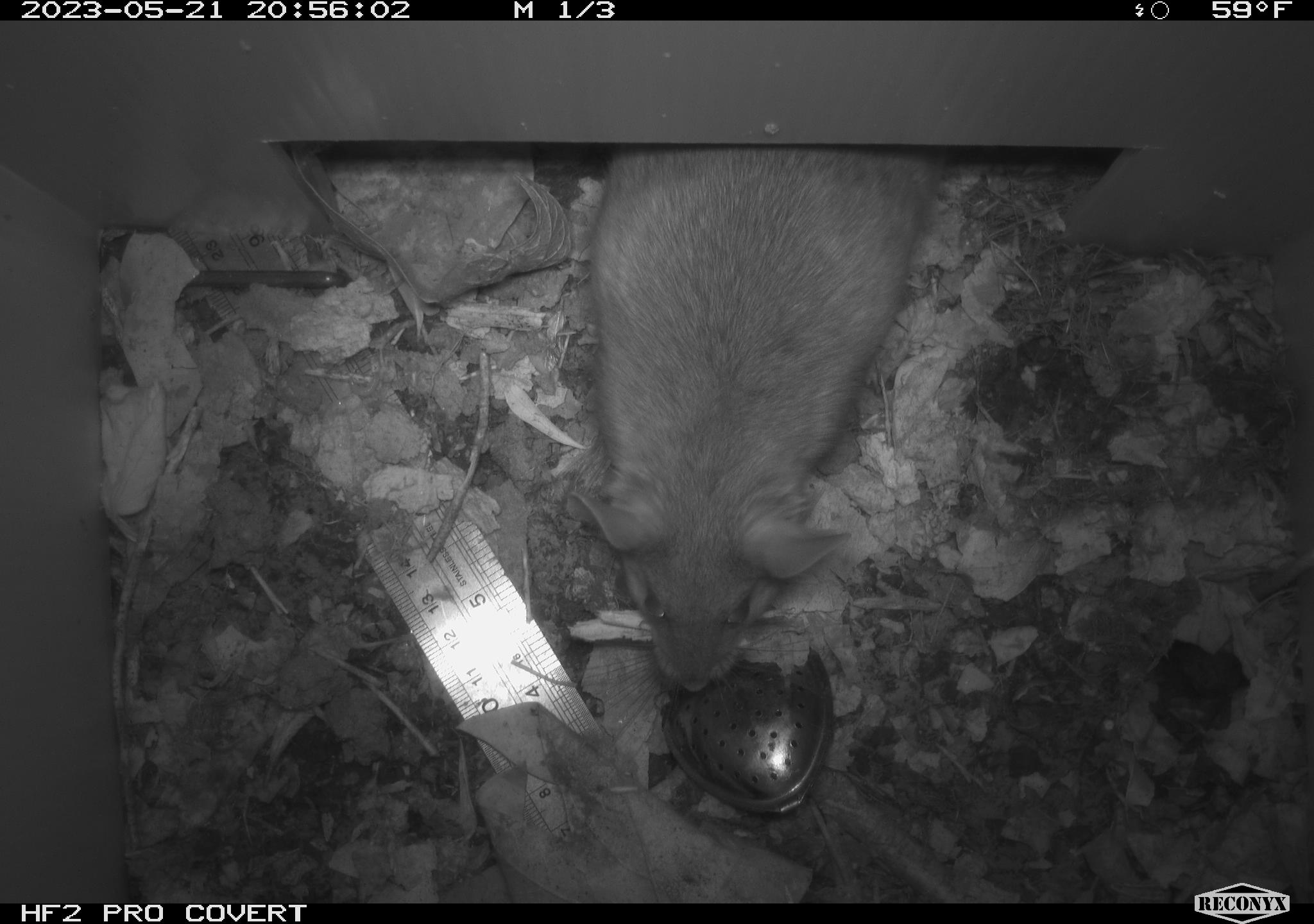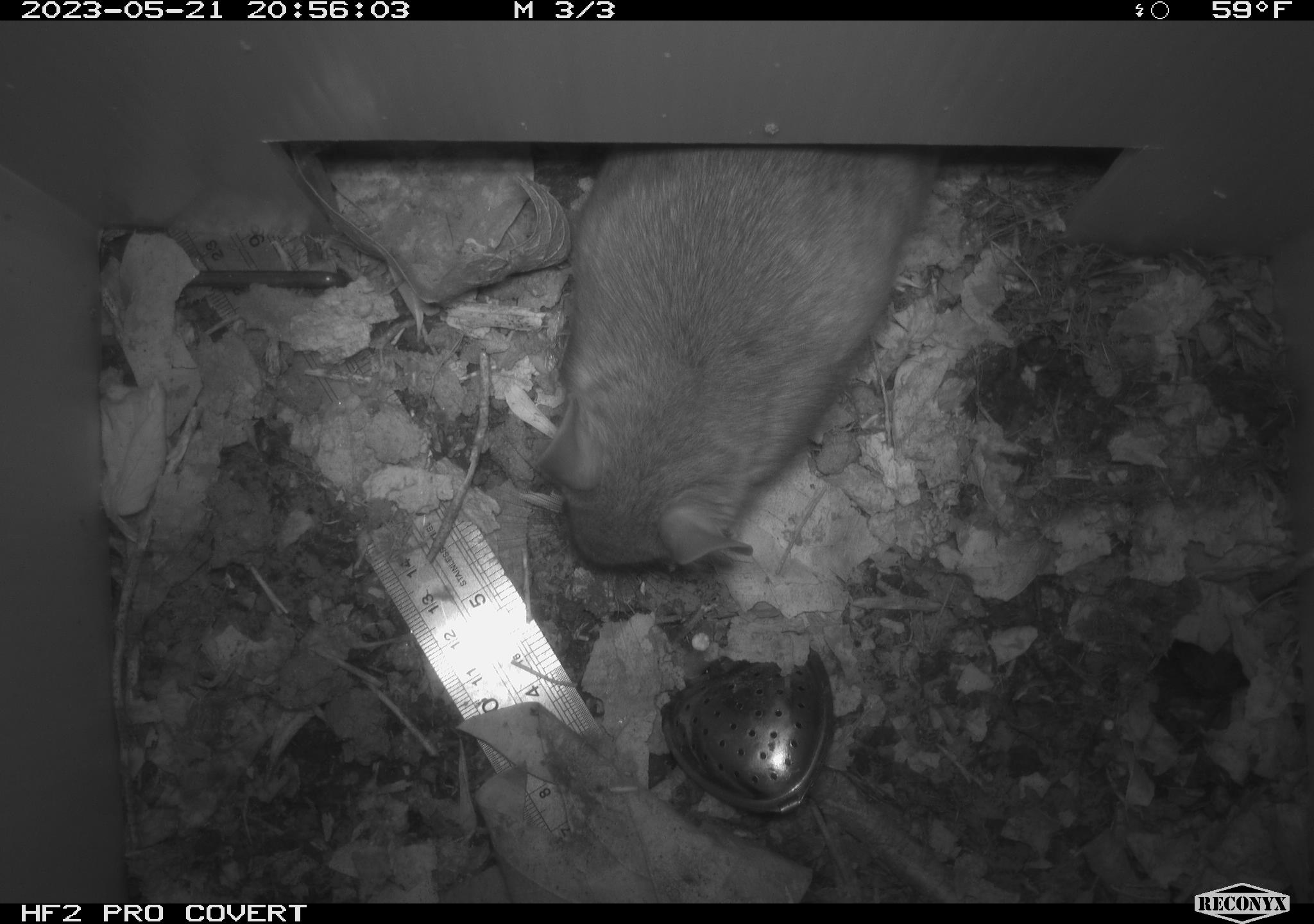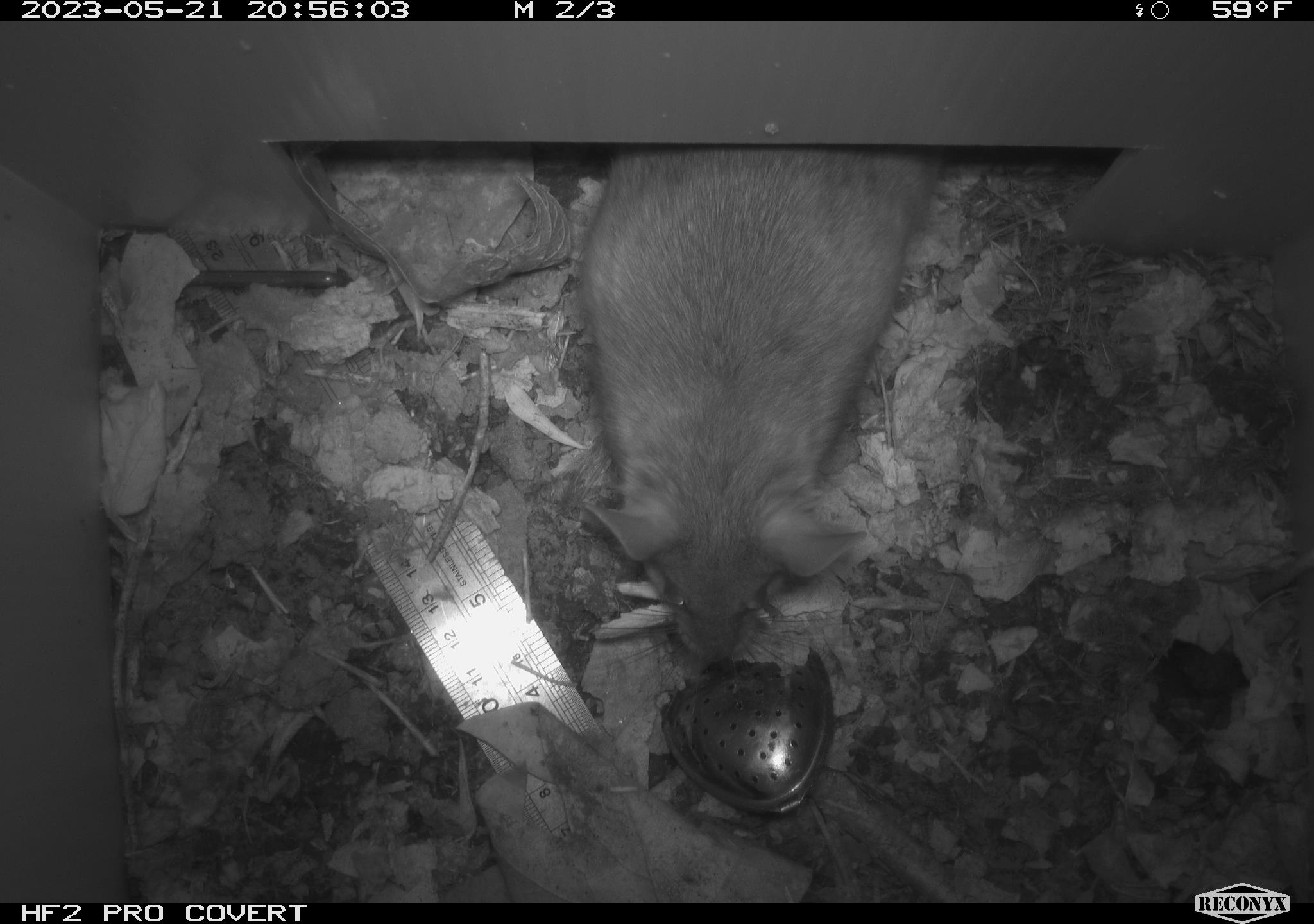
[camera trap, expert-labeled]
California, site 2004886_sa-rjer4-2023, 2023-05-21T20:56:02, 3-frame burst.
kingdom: Animalia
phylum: Chordata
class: Mammalia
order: Rodentia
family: Cricetidae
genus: Neotoma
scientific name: Neotoma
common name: pack rat or woodrat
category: neotoma species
Neotoma species (pack rat or woodrat) (Neotoma).